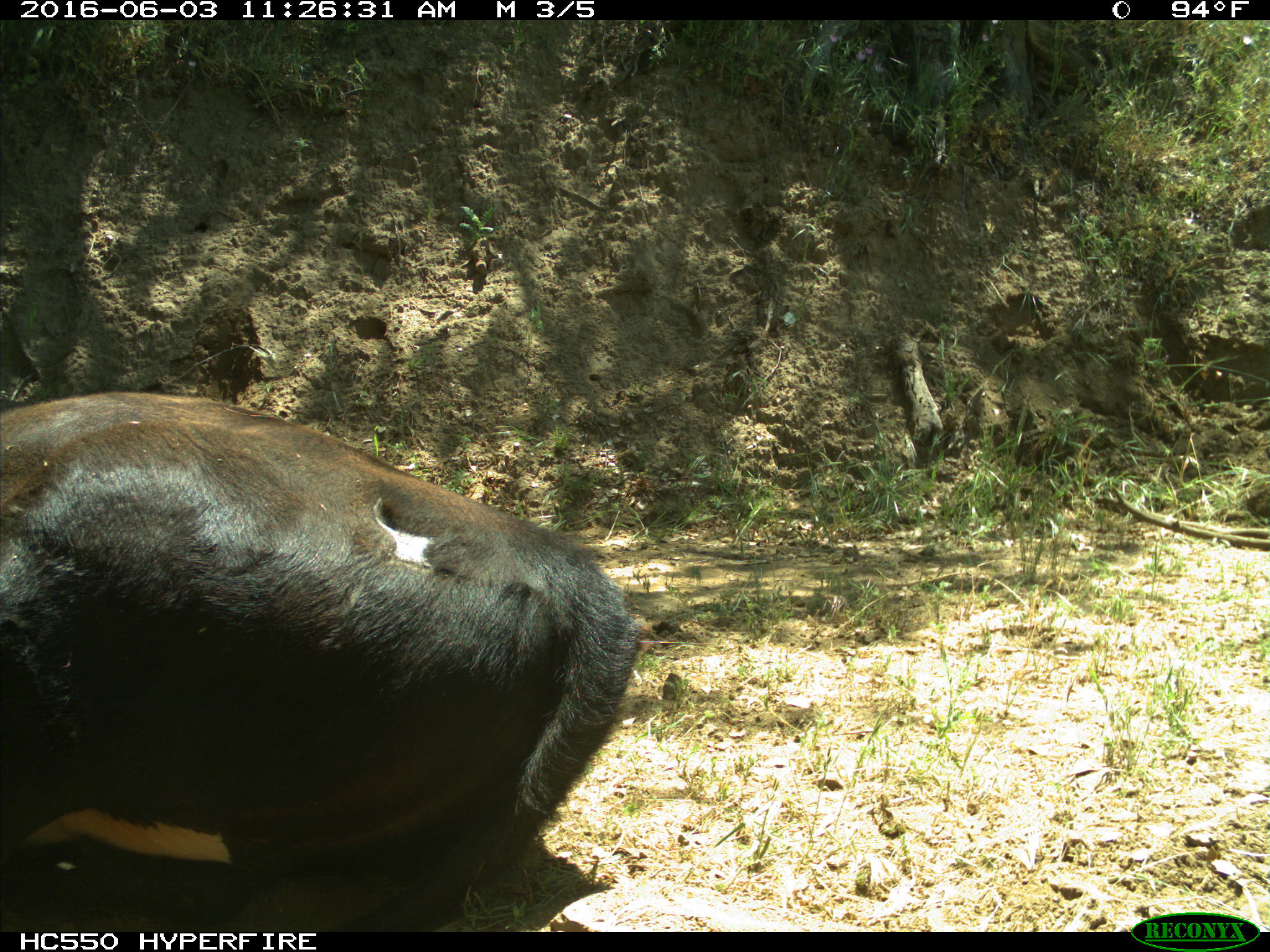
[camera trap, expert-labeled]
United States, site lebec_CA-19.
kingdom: Animalia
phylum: Chordata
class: Mammalia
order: Artiodactyla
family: Bovidae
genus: Bos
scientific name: Bos taurus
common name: domestic cow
Bos taurus (domestic cow).